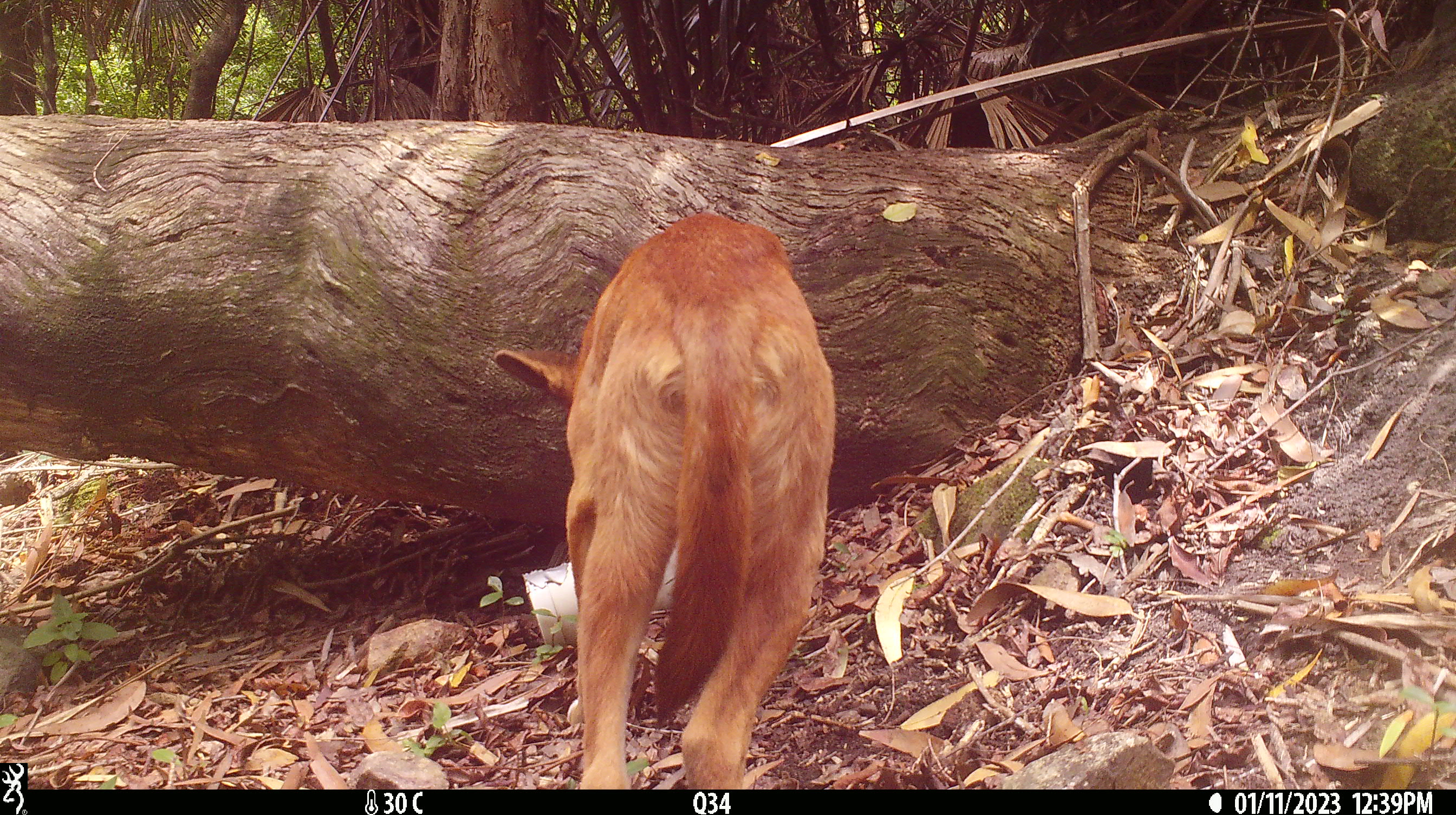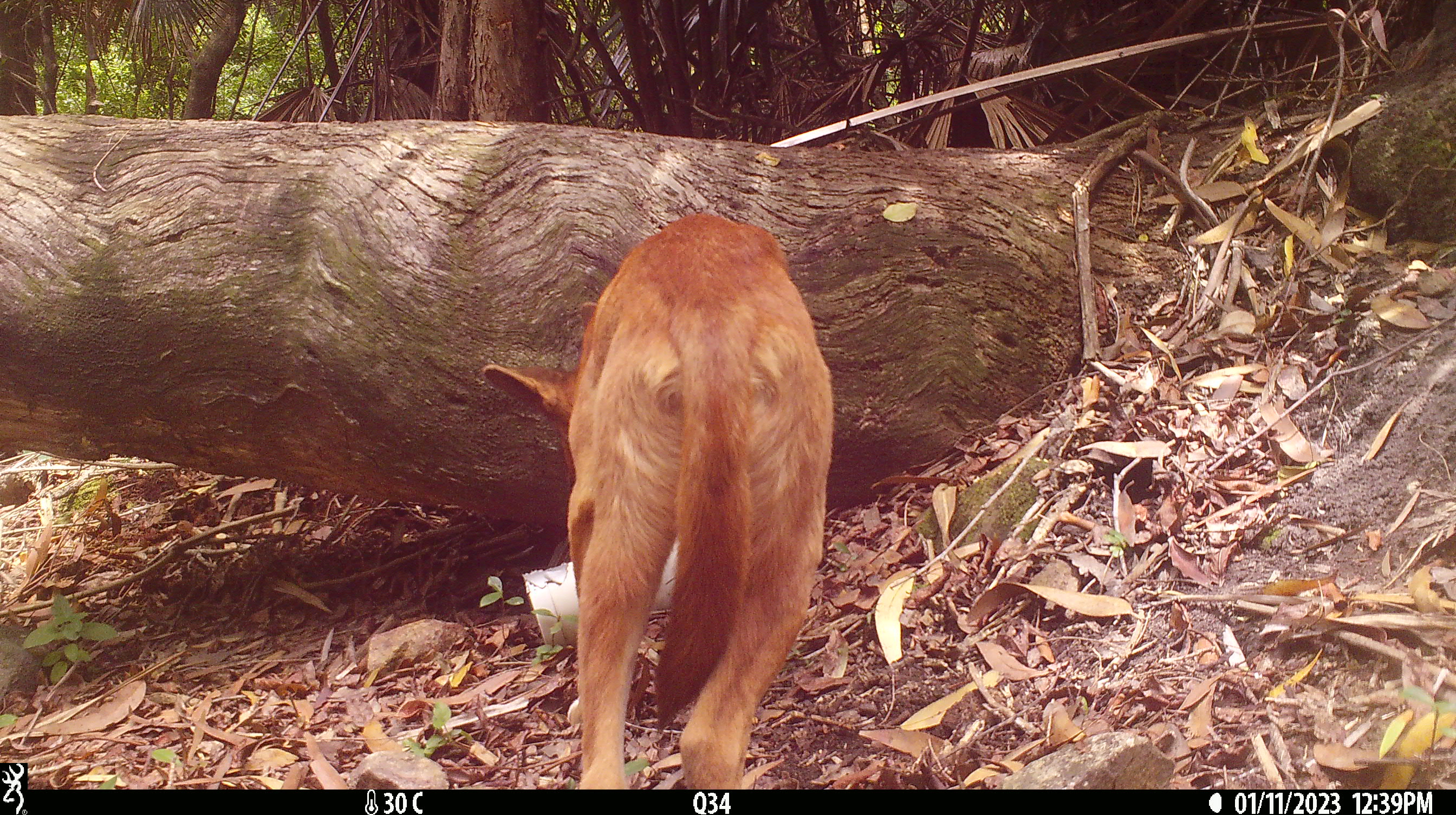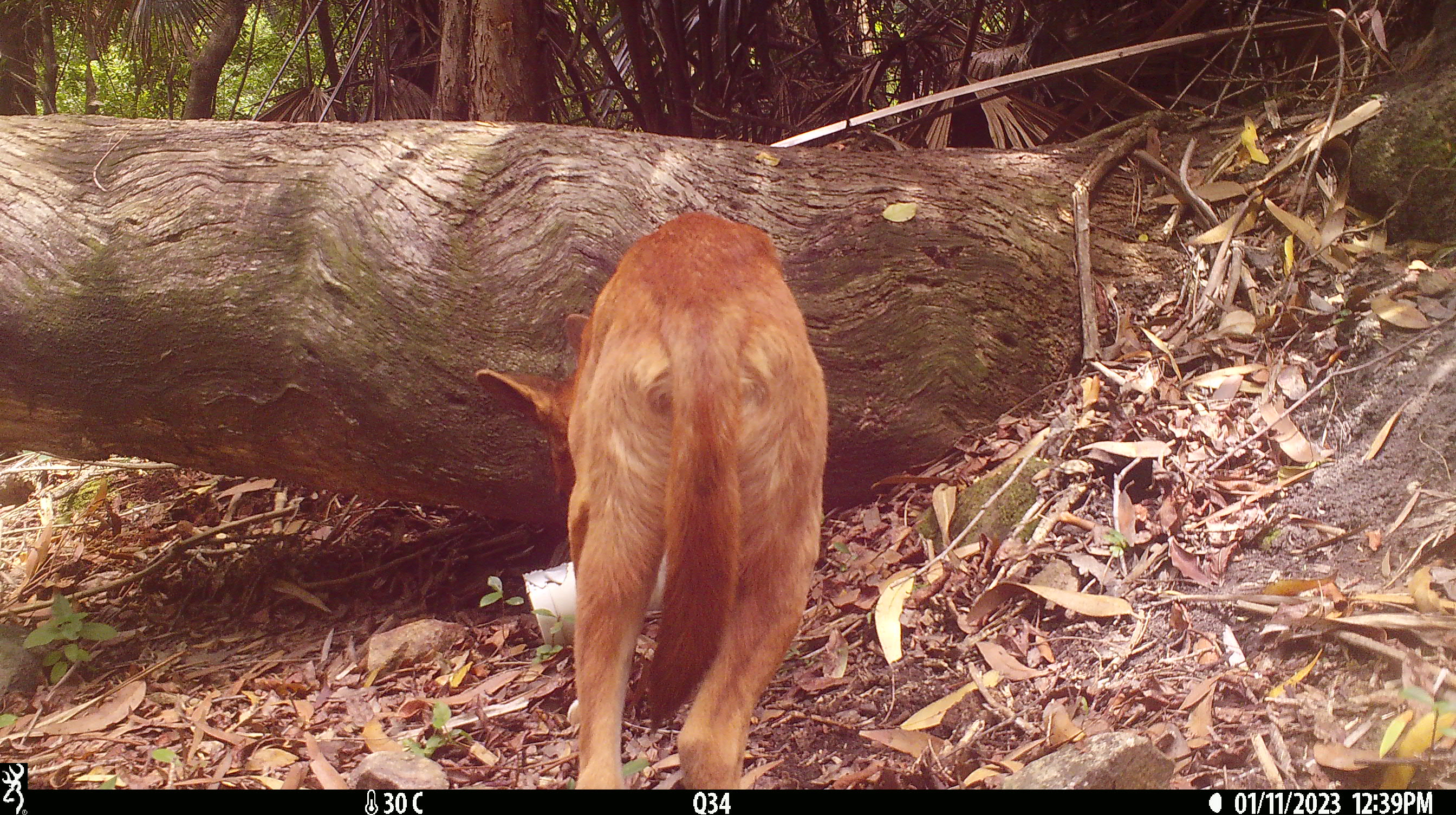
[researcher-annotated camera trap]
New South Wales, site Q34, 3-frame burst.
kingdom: Animalia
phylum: Chordata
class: Mammalia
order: Carnivora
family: Canidae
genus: Canis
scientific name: Canis familiaris dingo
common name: dingo